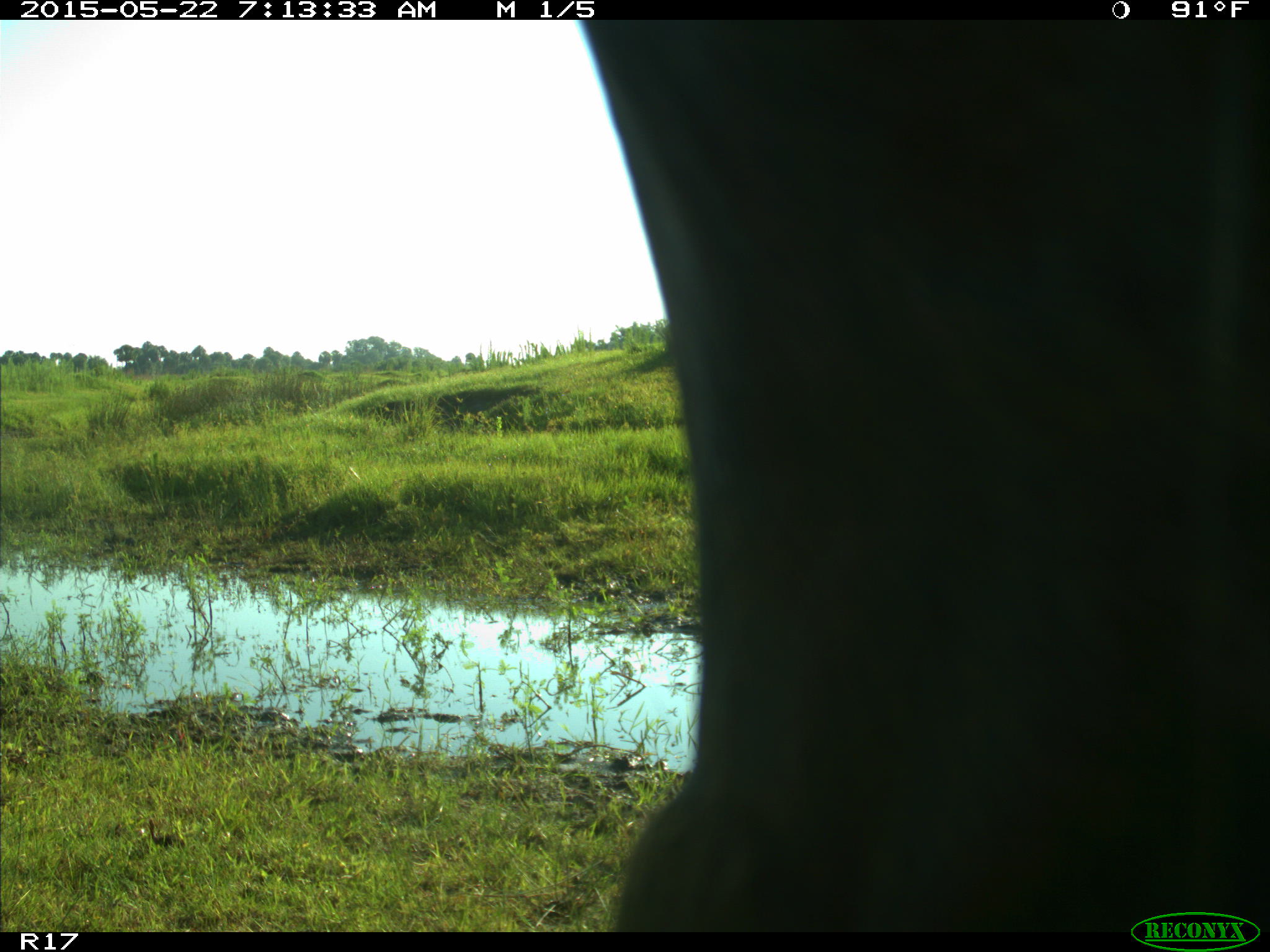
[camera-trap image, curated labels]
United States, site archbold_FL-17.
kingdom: Animalia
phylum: Chordata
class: Mammalia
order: Artiodactyla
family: Bovidae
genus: Bos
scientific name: Bos taurus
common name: domestic cow